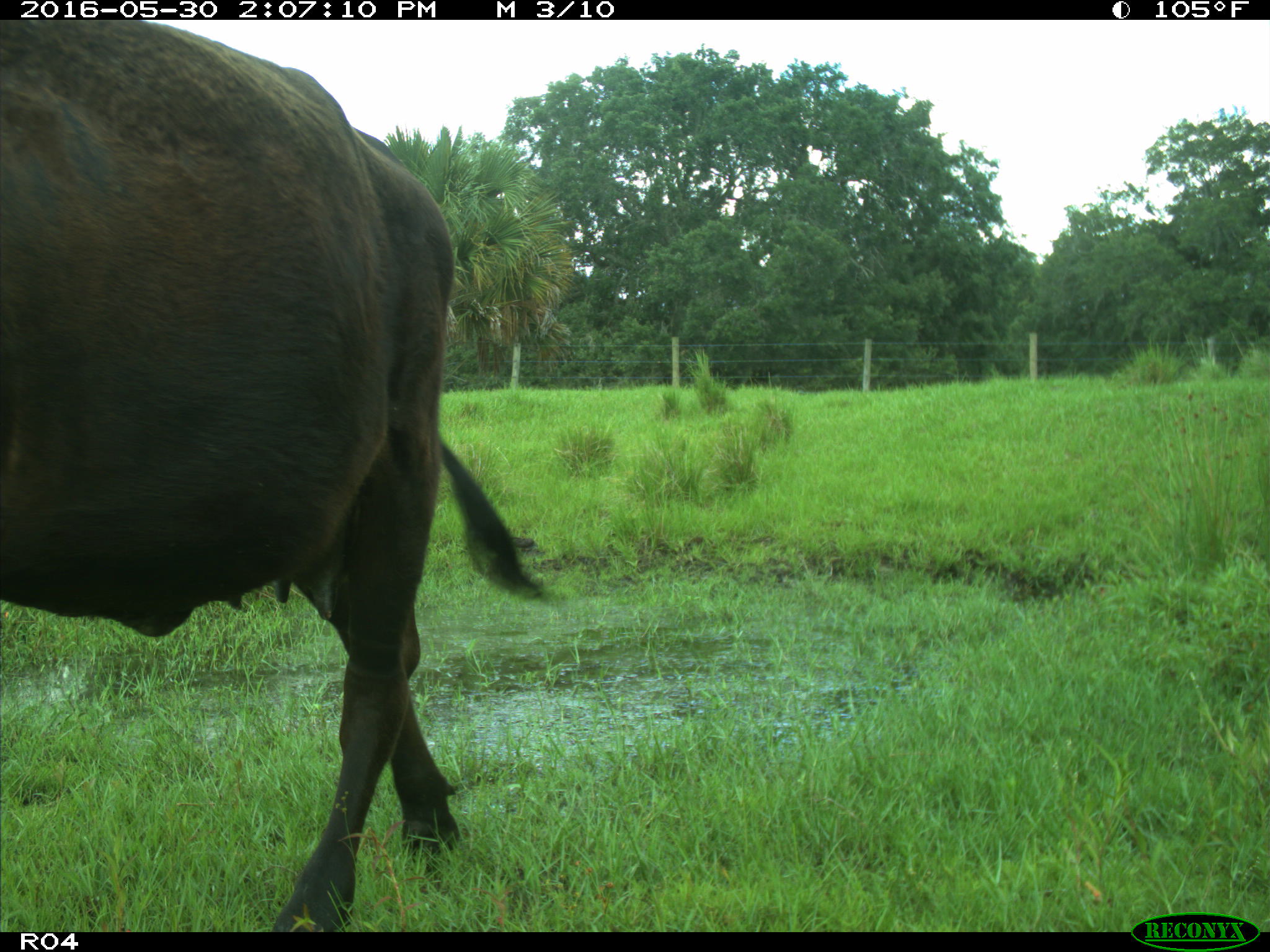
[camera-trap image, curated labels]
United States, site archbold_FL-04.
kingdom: Animalia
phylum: Chordata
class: Mammalia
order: Artiodactyla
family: Bovidae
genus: Bos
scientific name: Bos taurus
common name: domestic cow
Bos taurus (domestic cow).